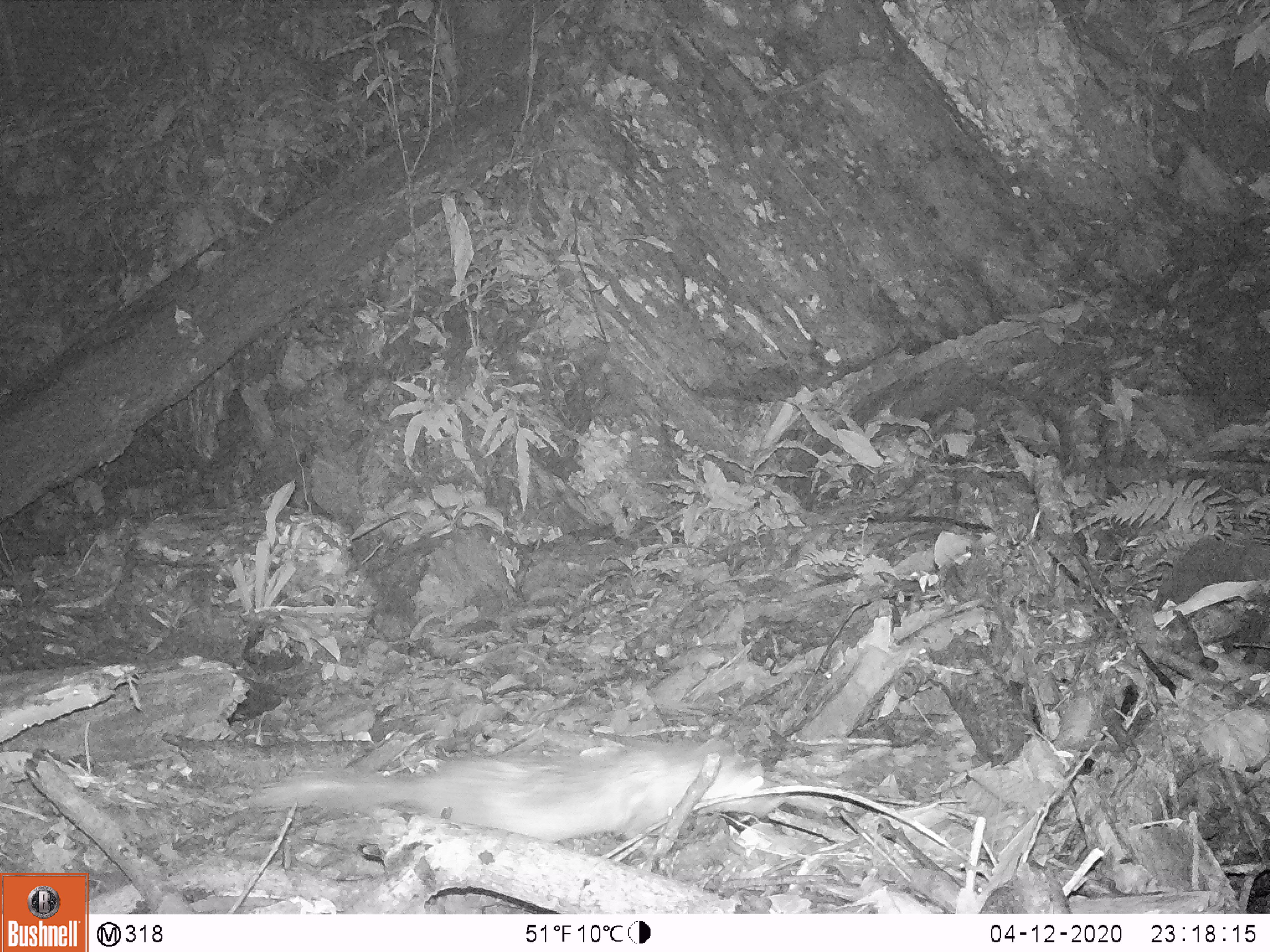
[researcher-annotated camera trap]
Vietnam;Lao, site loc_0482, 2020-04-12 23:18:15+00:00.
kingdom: Animalia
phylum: Chordata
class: Mammalia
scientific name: Mammalia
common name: mammal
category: unidentified small mammal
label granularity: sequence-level